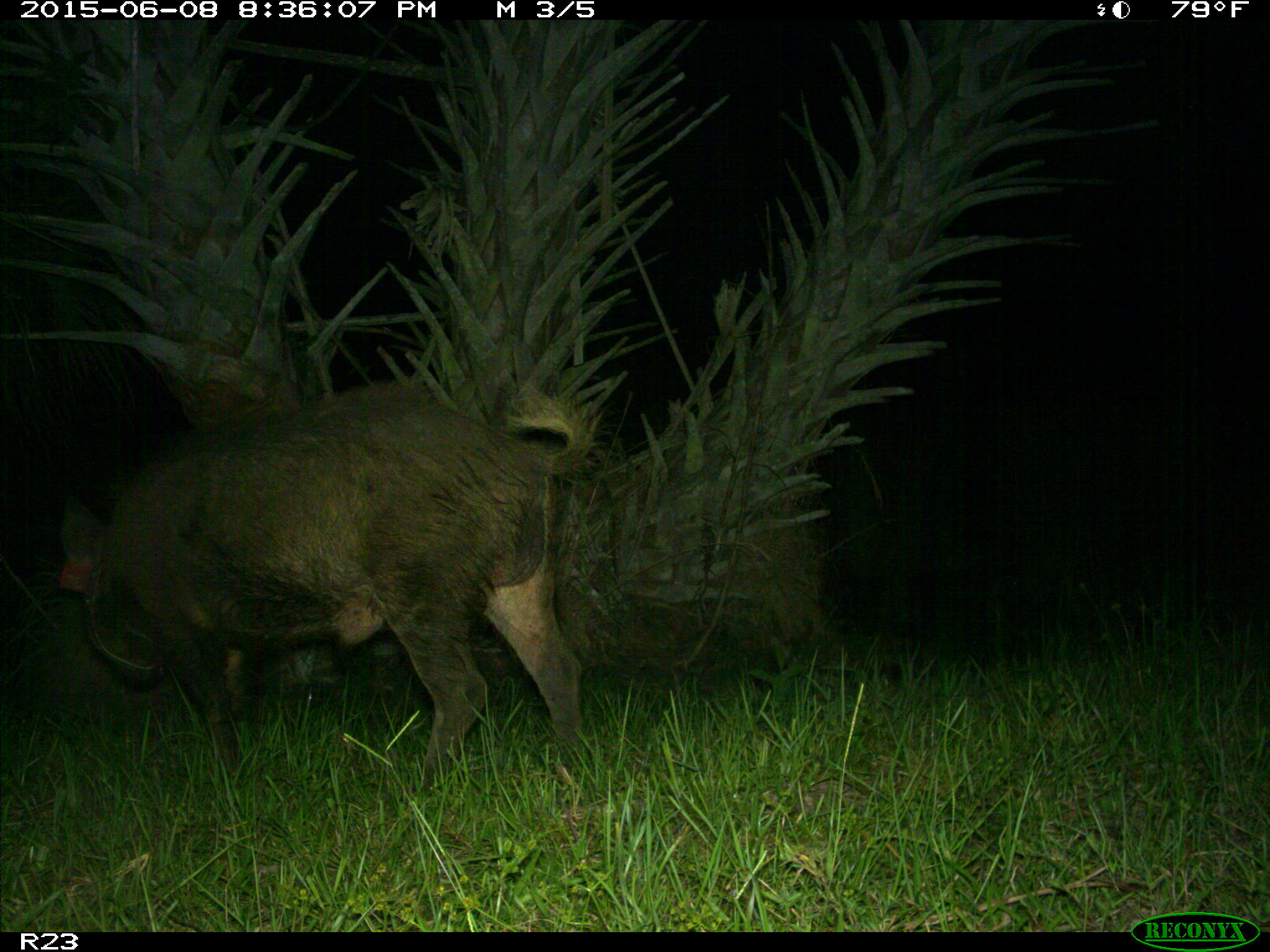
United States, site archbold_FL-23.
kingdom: Animalia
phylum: Chordata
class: Mammalia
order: Artiodactyla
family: Bovidae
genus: Bos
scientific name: Bos taurus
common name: domestic cow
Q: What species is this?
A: Bos taurus (domestic cow).